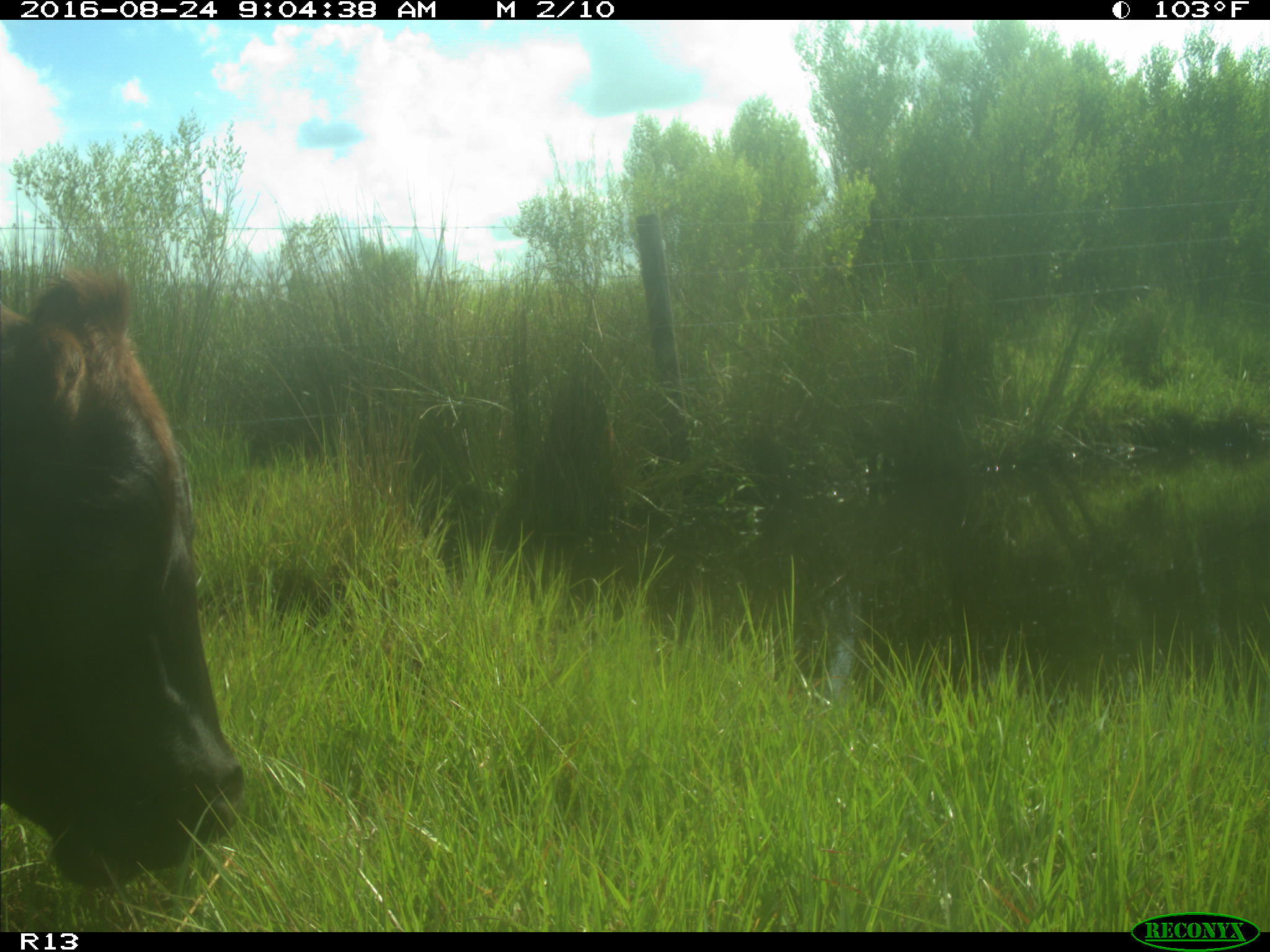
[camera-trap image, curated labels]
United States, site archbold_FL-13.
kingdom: Animalia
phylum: Chordata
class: Mammalia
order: Artiodactyla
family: Bovidae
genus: Bos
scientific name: Bos taurus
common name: domestic cow